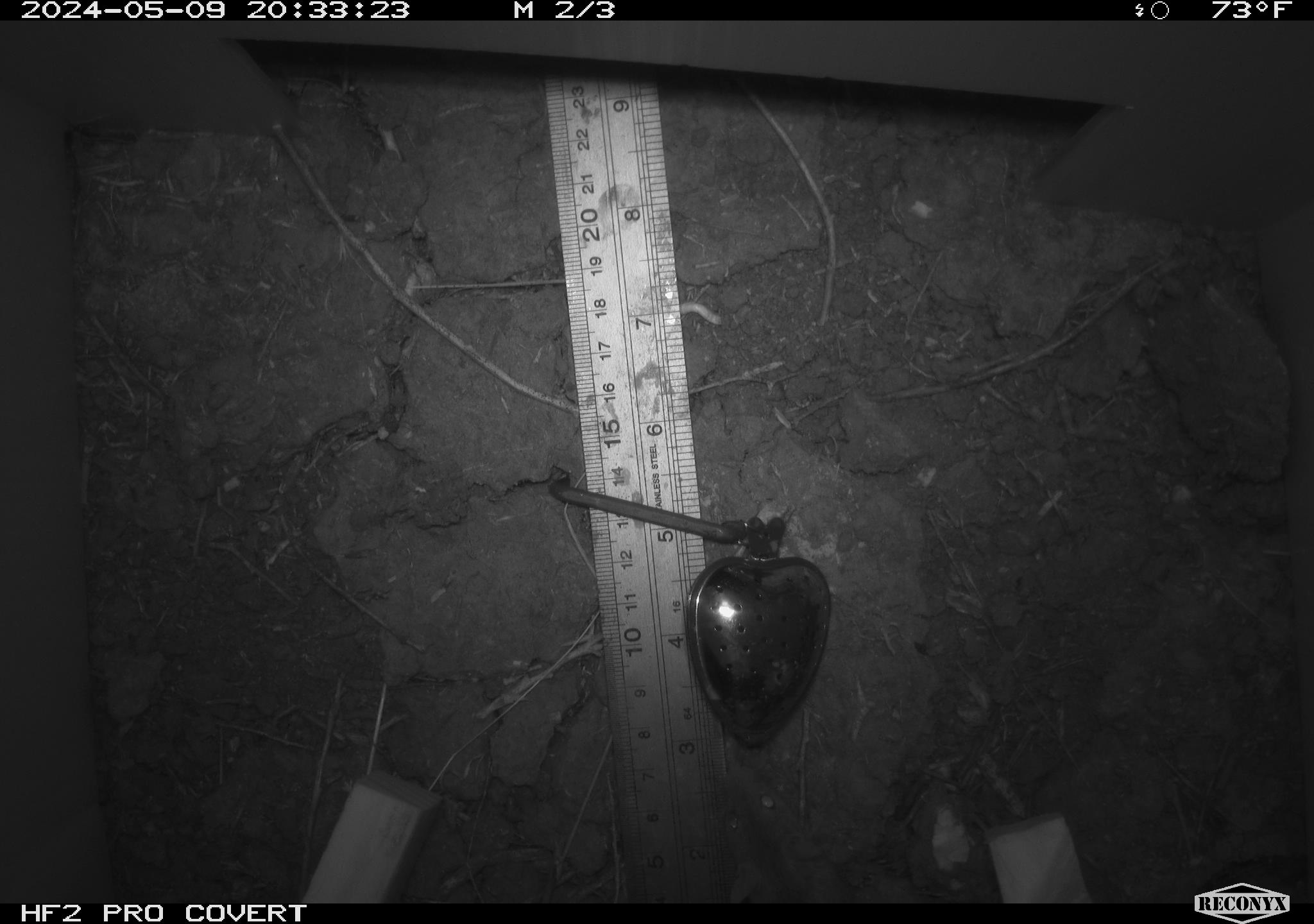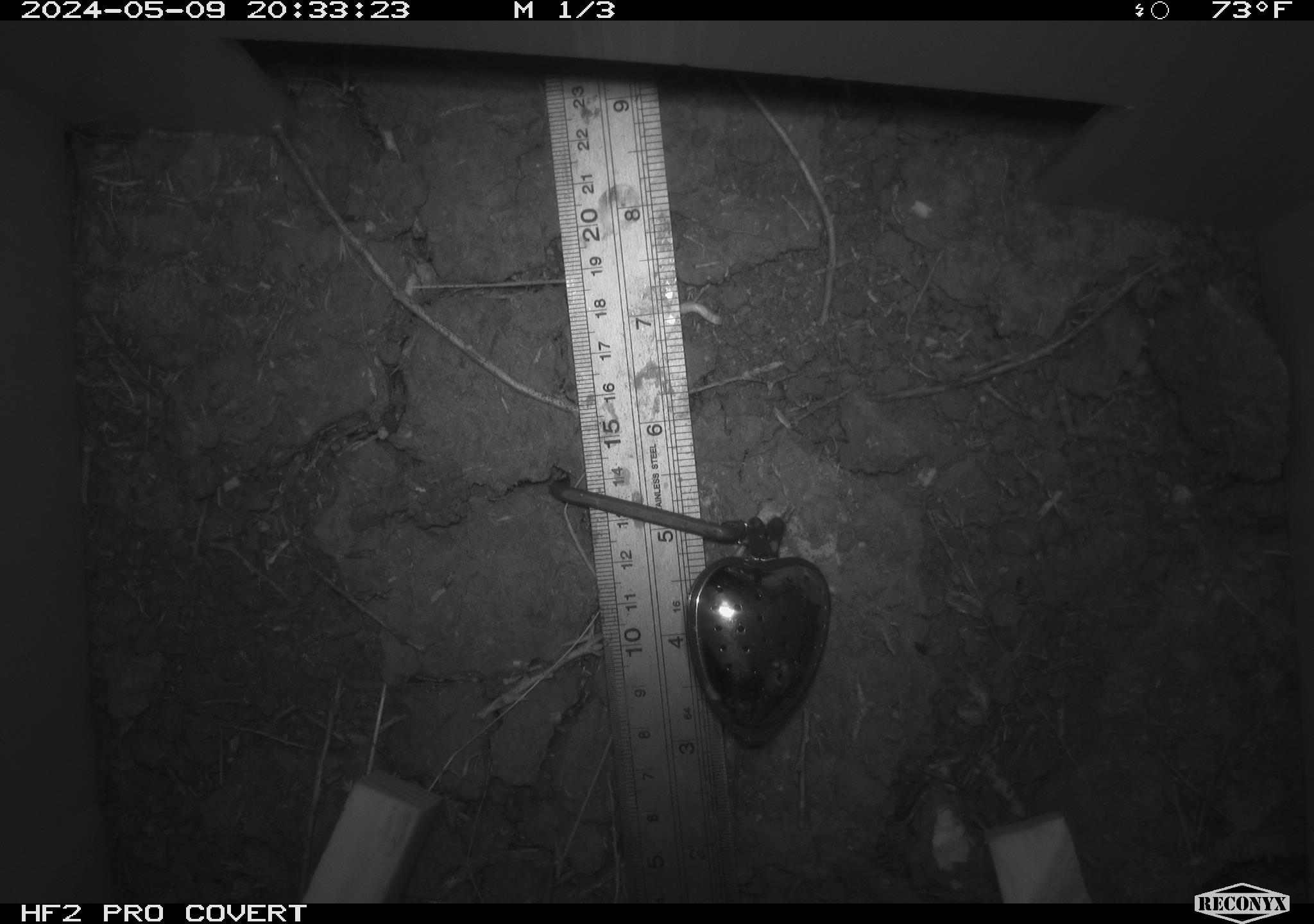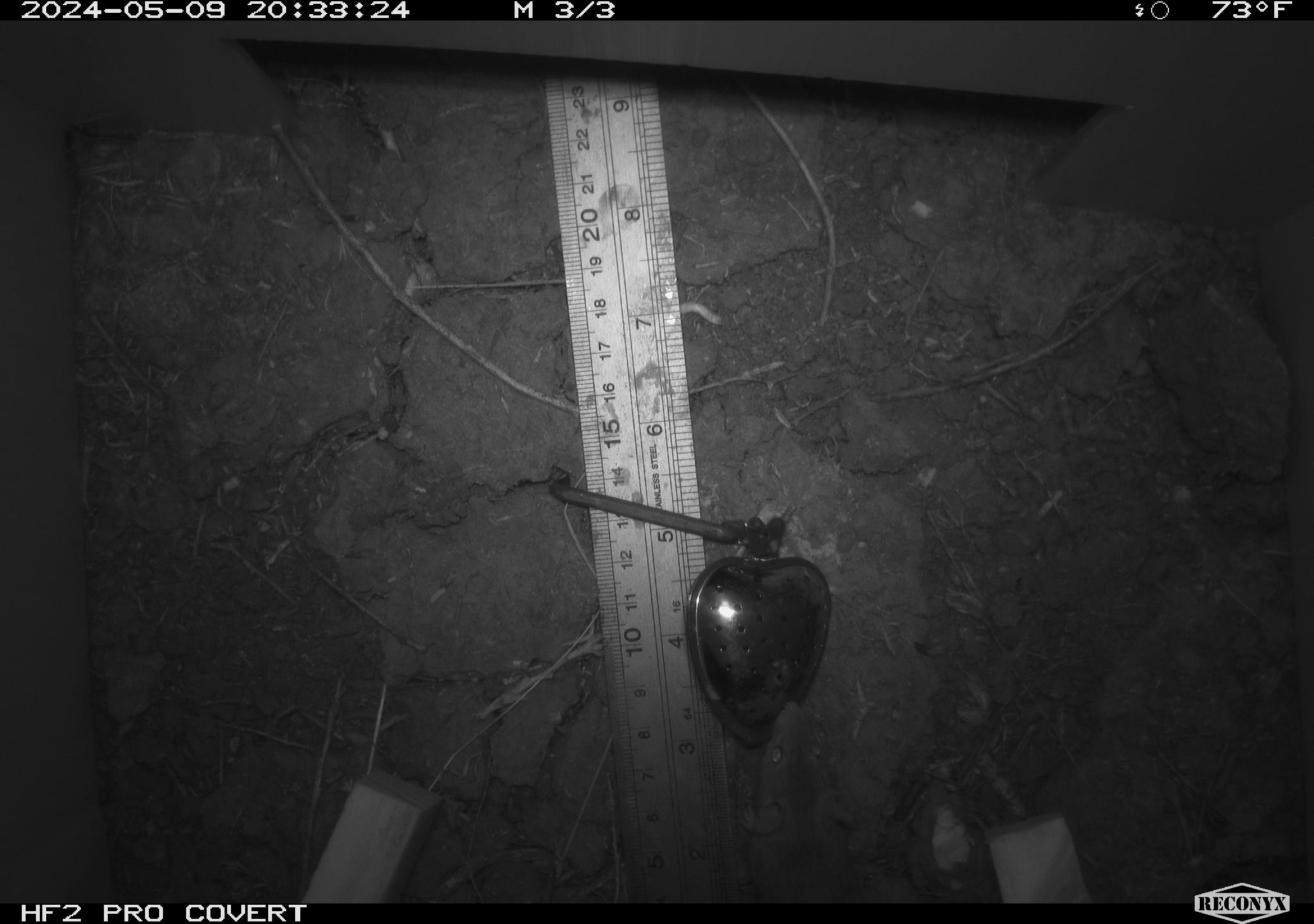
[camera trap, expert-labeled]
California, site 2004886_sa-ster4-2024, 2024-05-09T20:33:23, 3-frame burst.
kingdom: Animalia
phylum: Chordata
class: Mammalia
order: Rodentia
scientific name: Rodentia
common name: mouse species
Mouse species (Rodentia).